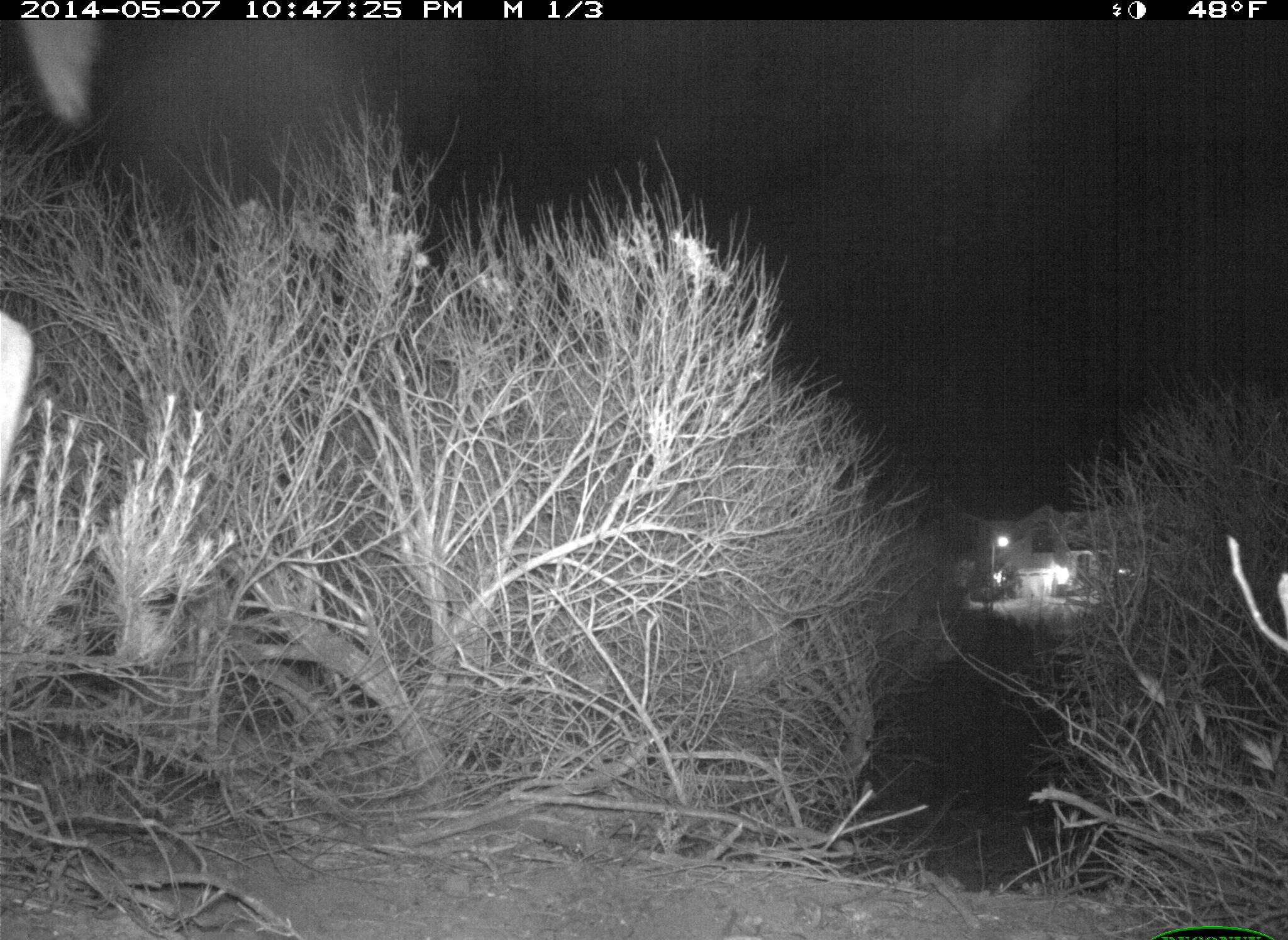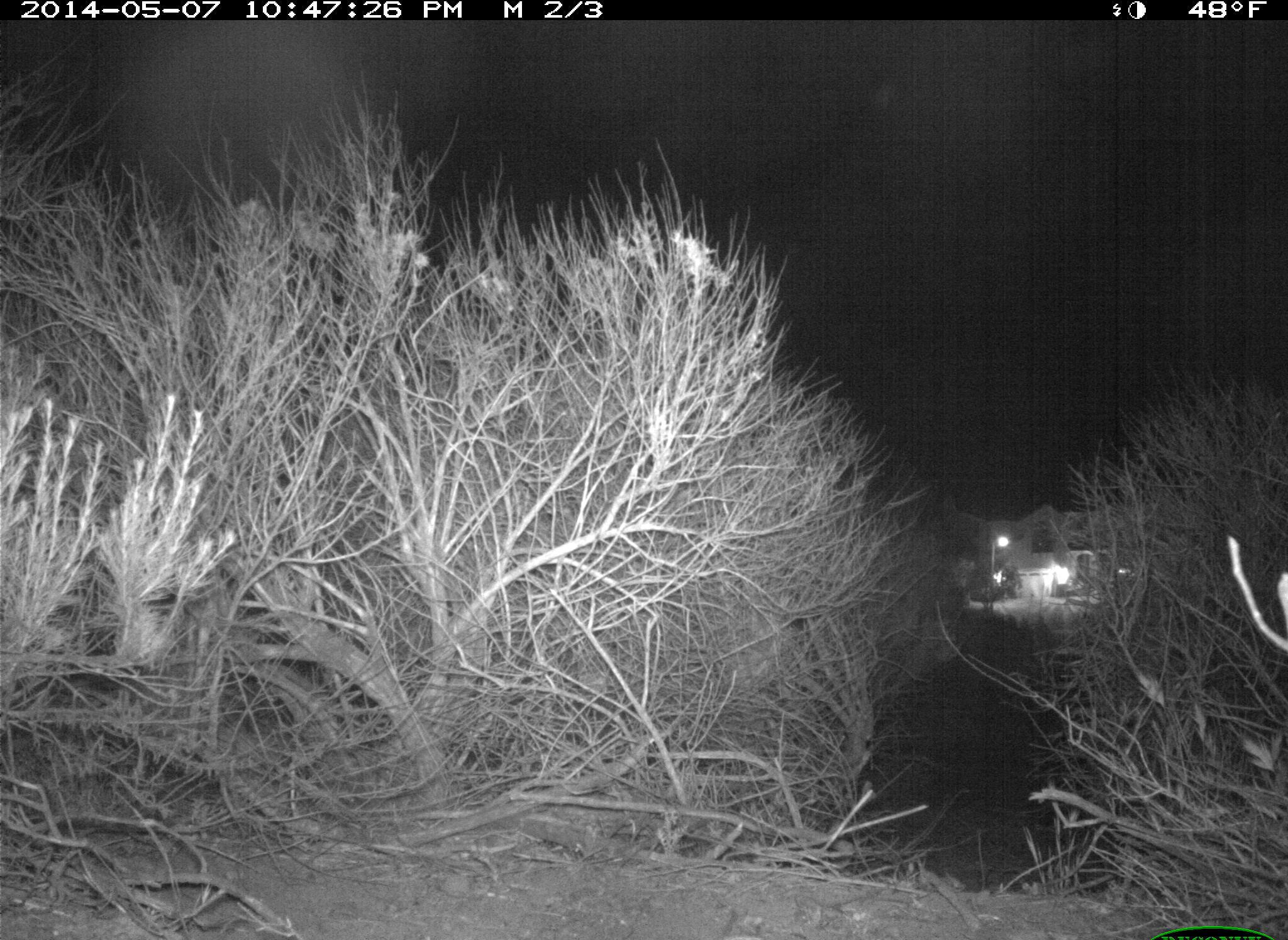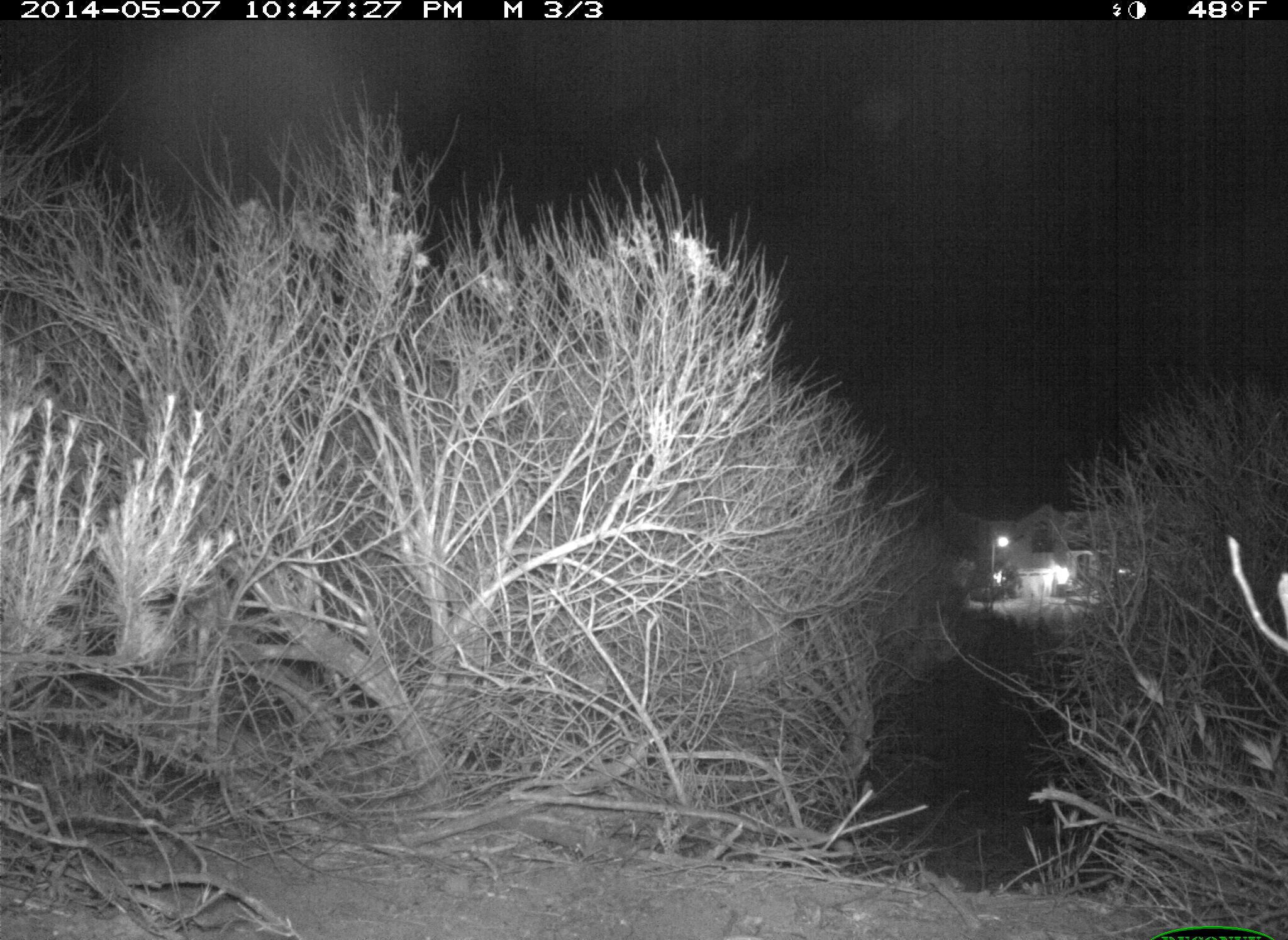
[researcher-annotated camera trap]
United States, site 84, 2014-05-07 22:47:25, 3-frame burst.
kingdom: Animalia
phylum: Chordata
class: Mammalia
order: Artiodactyla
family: Cervidae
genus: Odocoileus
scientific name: Odocoileus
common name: deer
Deer (Odocoileus).